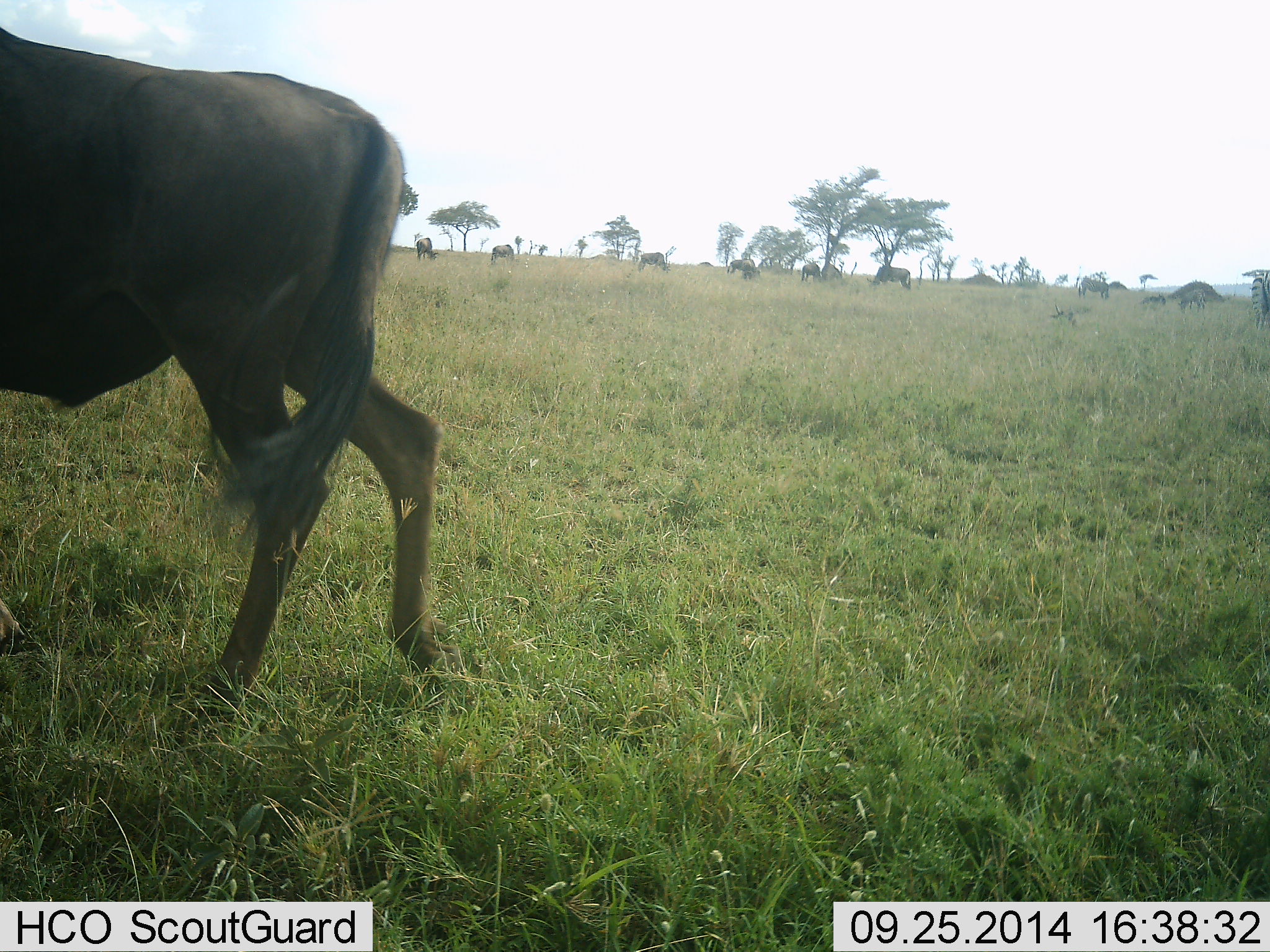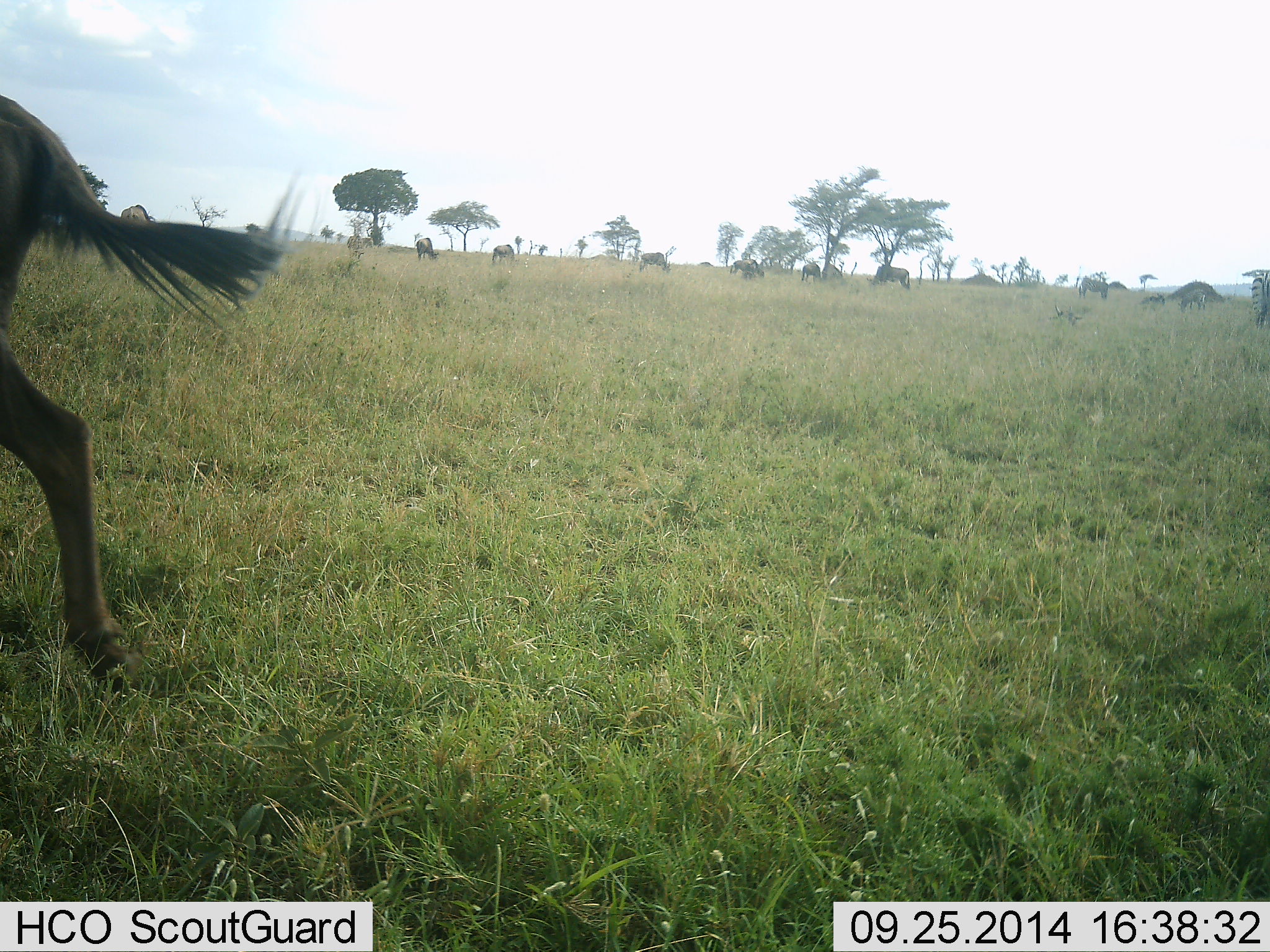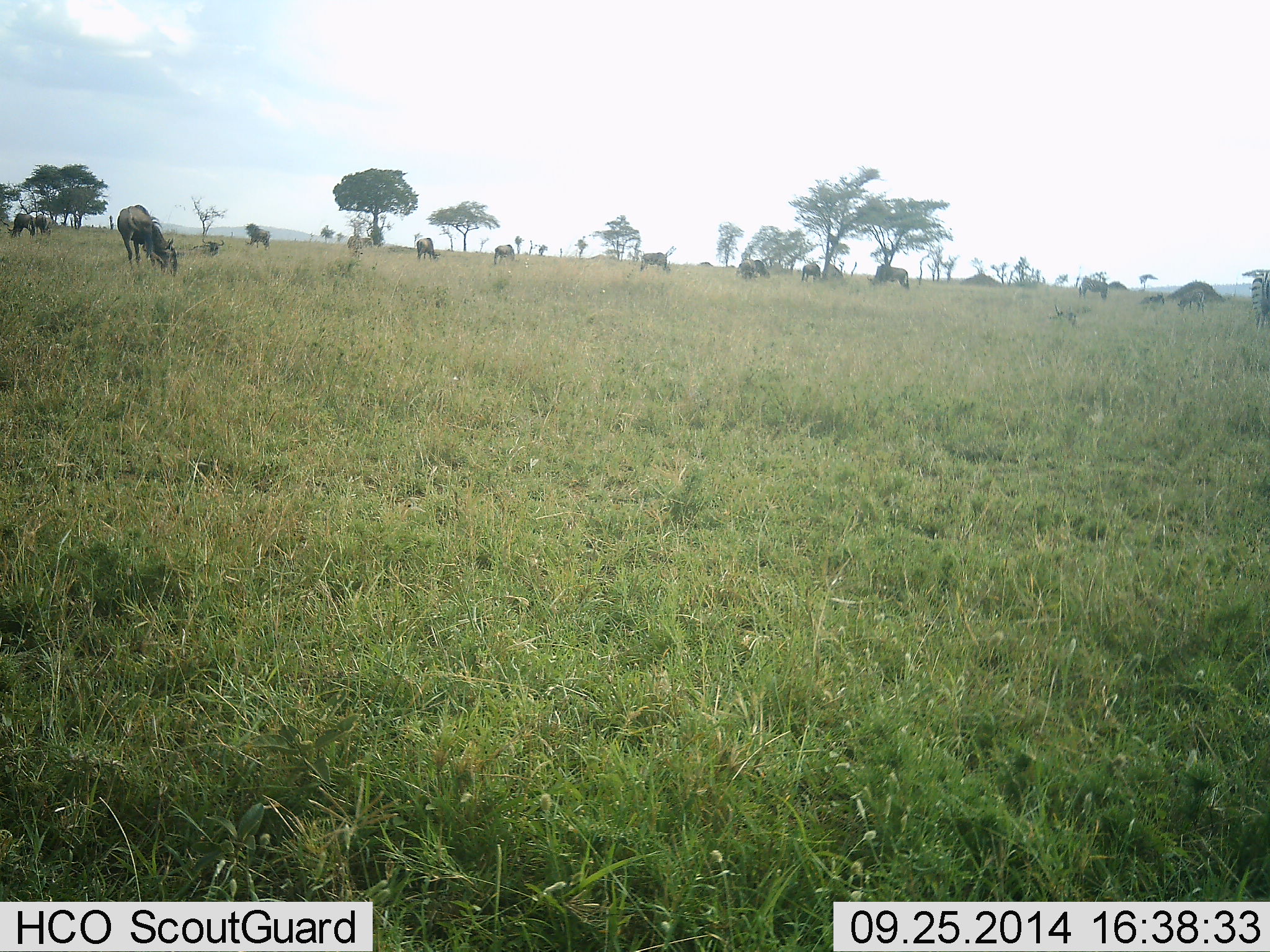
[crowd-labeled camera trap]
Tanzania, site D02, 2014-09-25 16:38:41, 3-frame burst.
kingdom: Animalia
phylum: Chordata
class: Mammalia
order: Artiodactyla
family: Bovidae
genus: Connochaetes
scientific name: Connochaetes taurinus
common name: blue wildebeest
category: wildebeest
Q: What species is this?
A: Wildebeest (blue wildebeest) (Connochaetes taurinus).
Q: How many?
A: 11-50.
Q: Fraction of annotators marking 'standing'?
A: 27%.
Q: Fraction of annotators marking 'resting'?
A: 18%.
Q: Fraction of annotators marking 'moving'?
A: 91%.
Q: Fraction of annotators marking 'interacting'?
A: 0%.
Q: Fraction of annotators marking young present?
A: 0%.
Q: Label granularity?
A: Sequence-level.